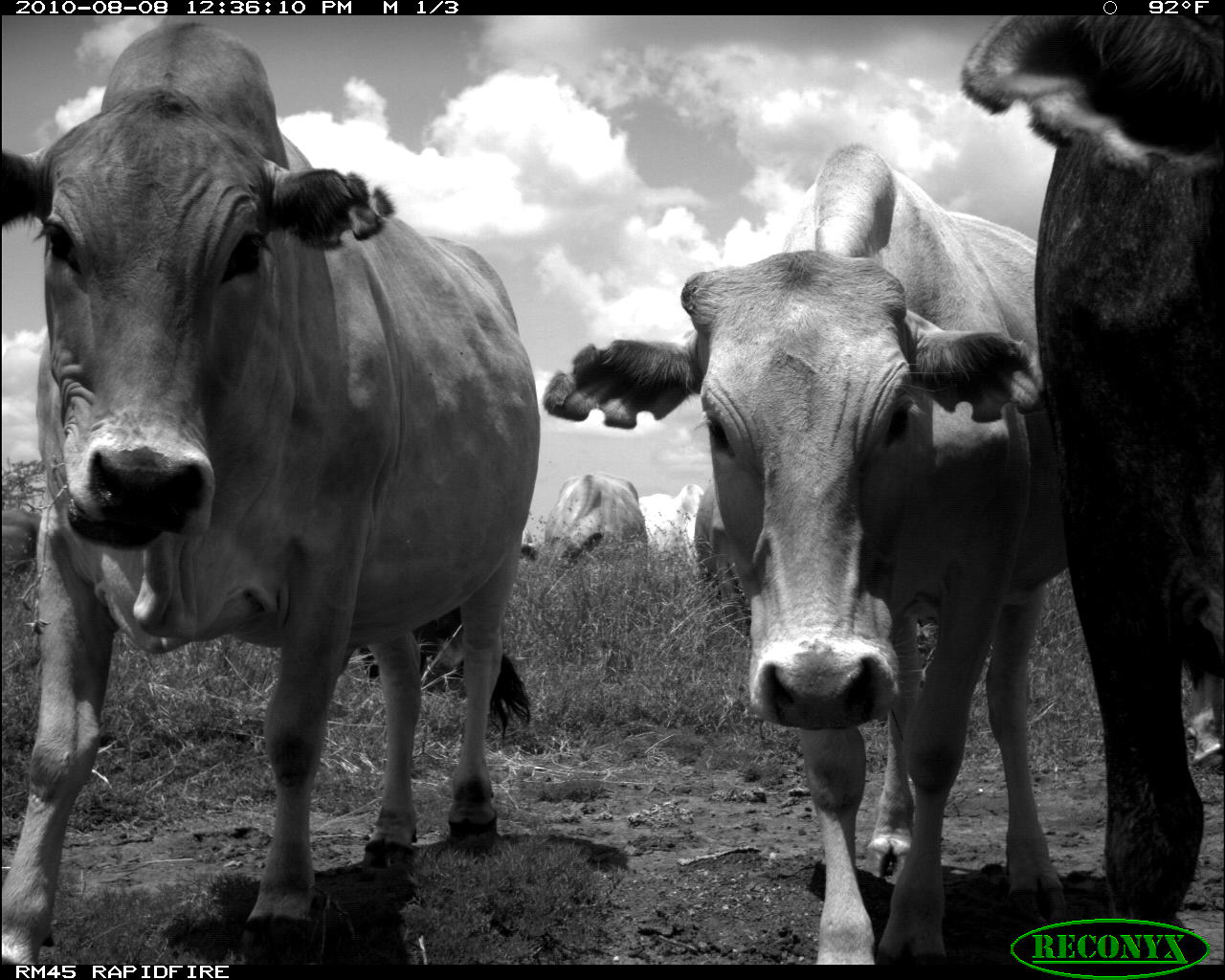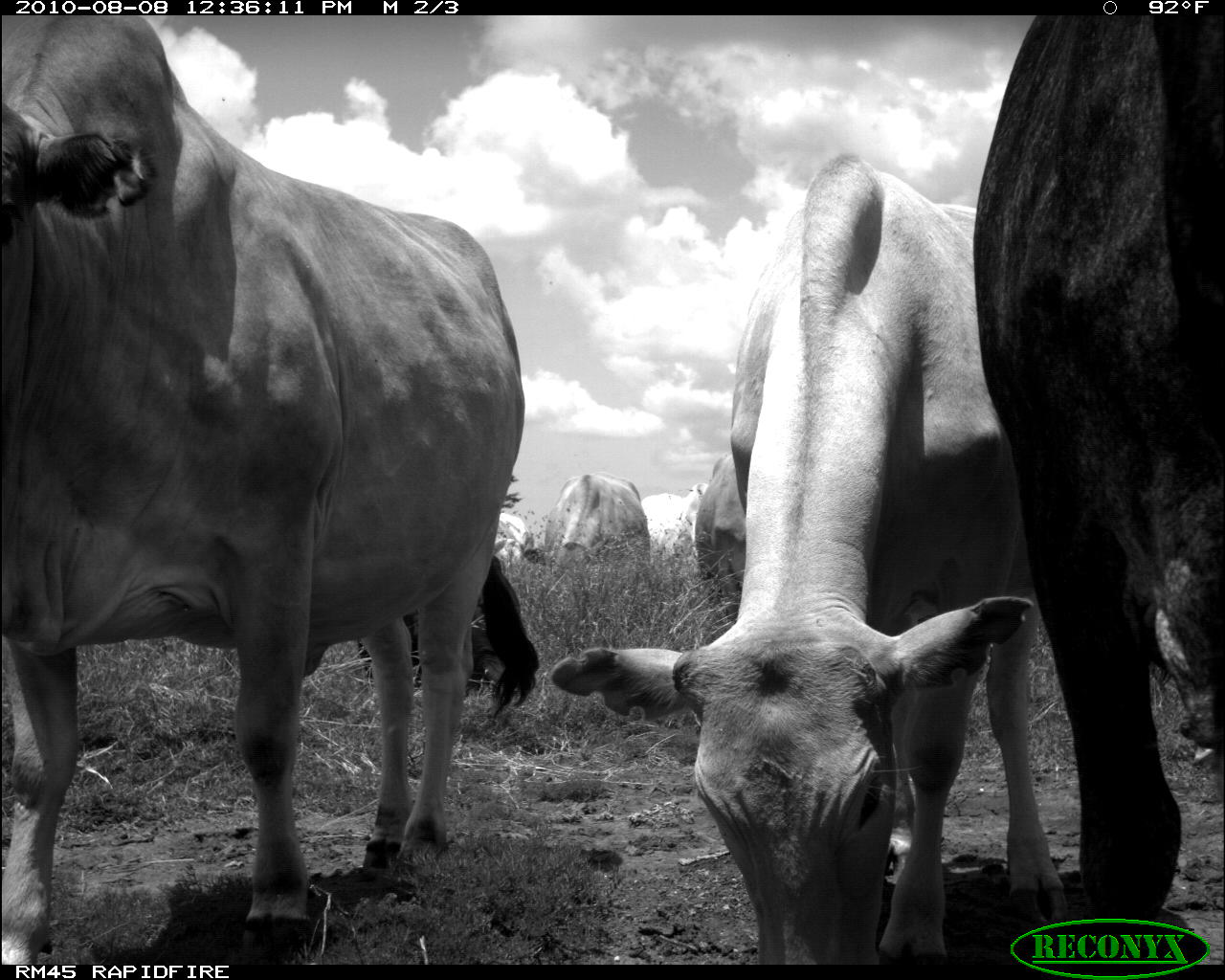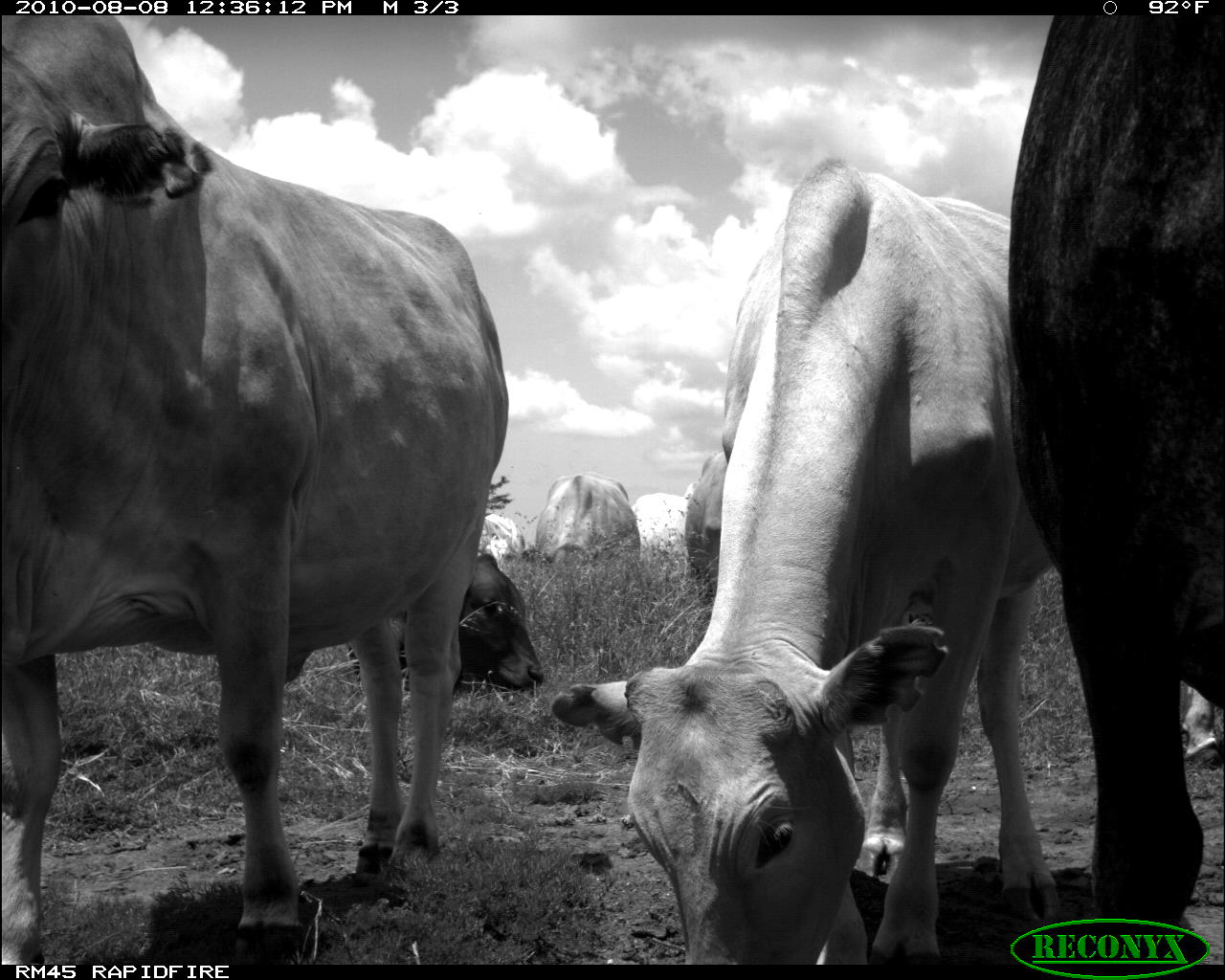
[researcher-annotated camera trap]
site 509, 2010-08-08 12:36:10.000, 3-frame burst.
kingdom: Animalia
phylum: Chordata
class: Mammalia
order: Artiodactyla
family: Bovidae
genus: Bos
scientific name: Bos taurus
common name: domestic cattle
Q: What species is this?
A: Bos taurus (domestic cattle).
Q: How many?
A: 4.